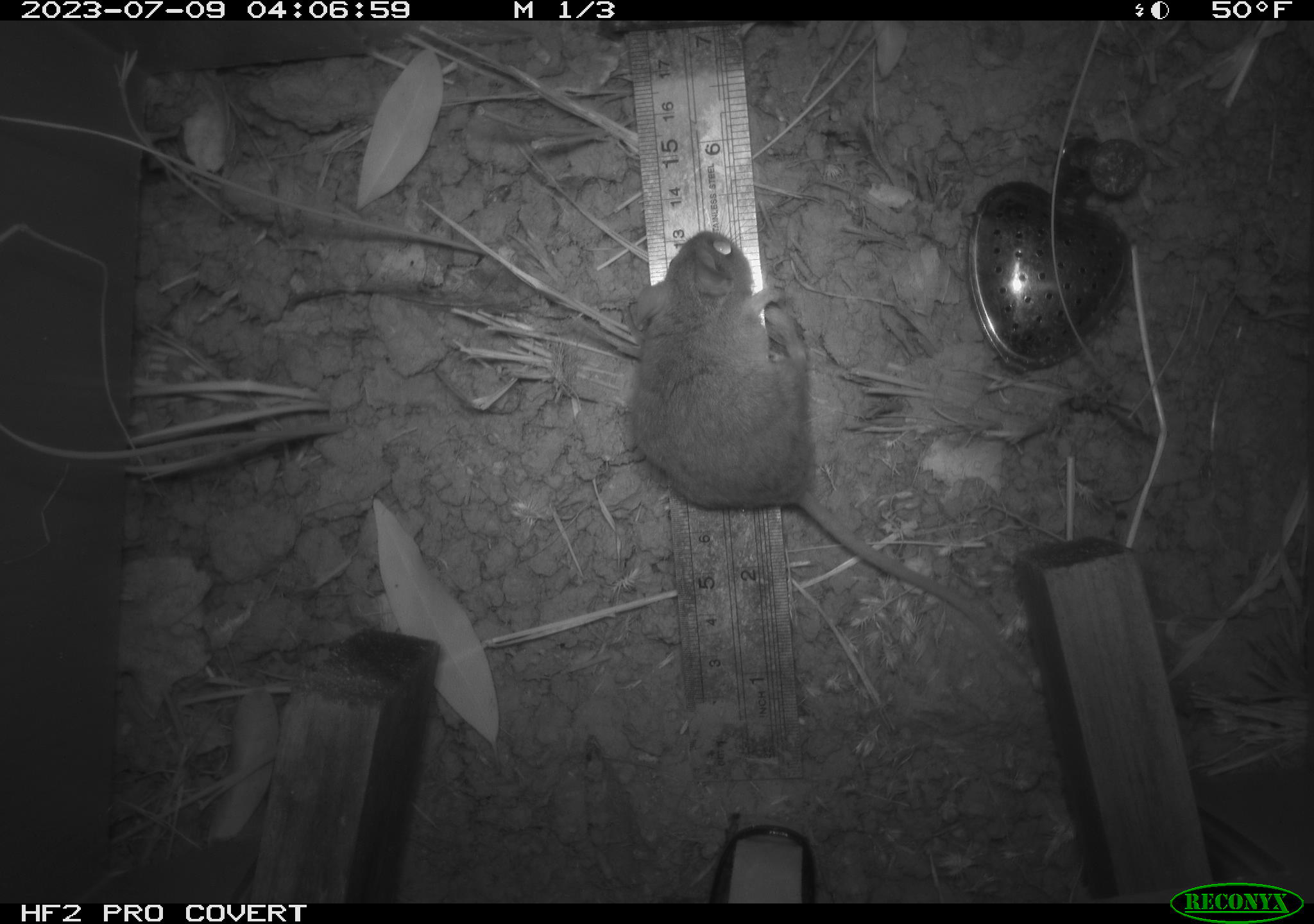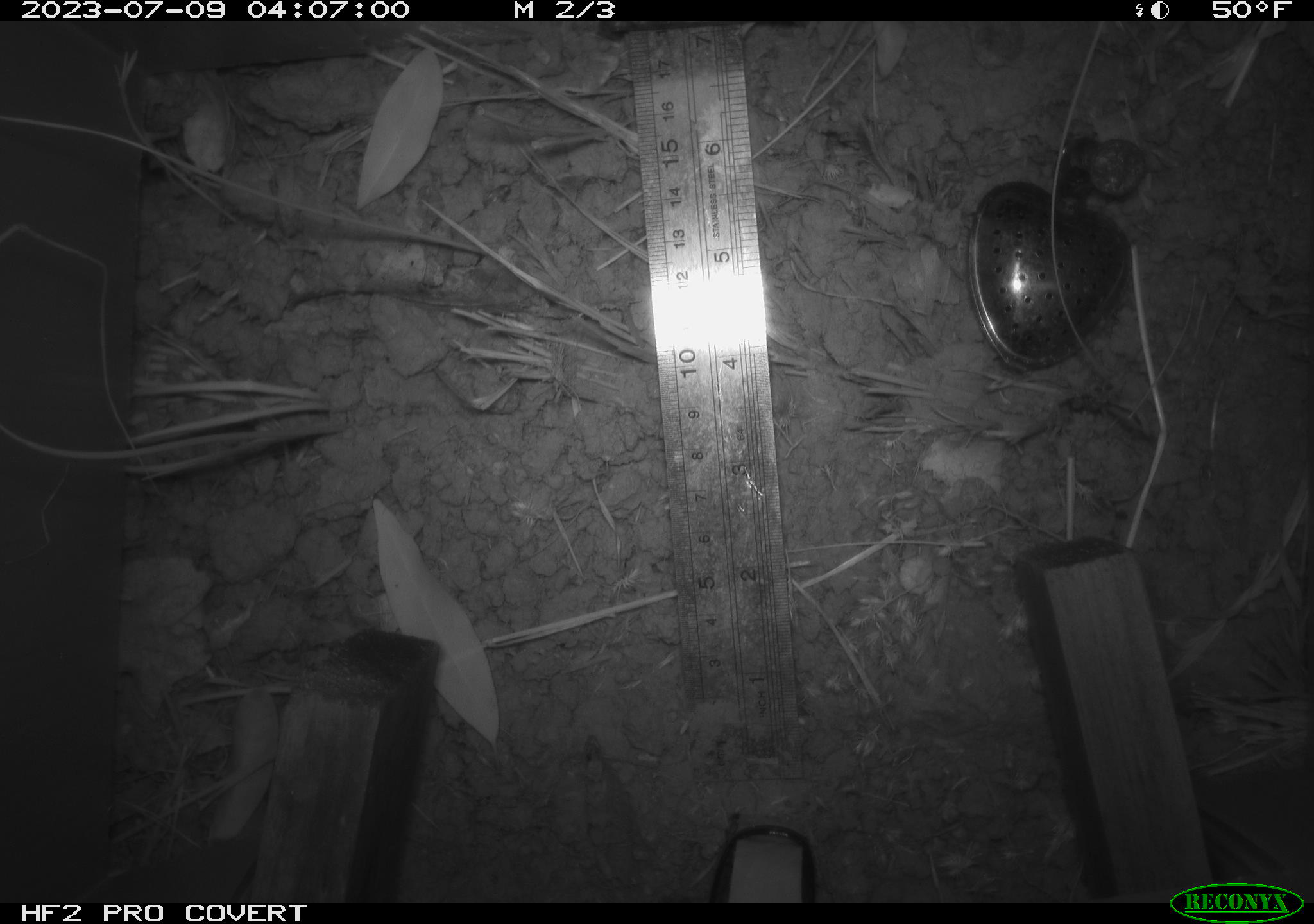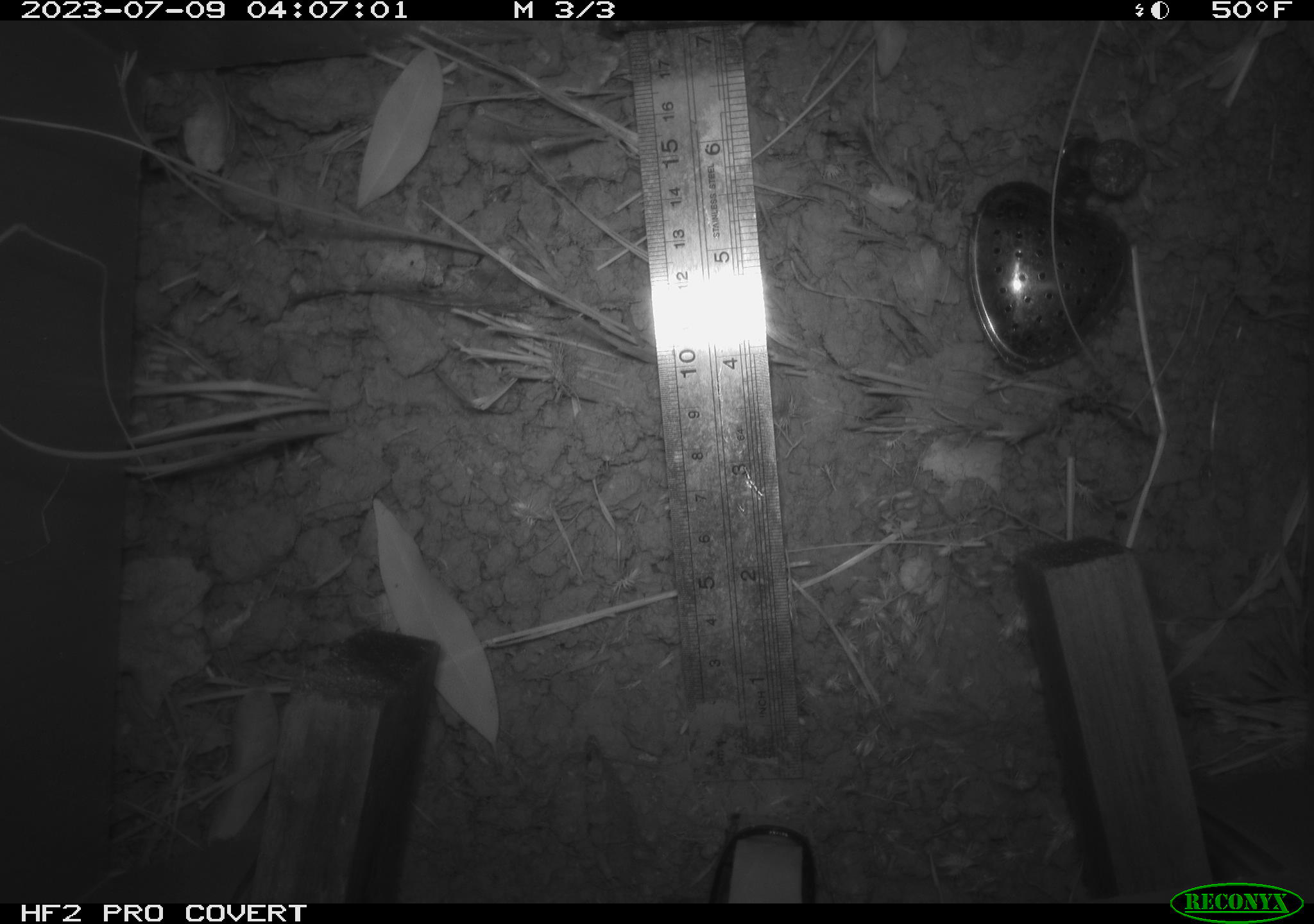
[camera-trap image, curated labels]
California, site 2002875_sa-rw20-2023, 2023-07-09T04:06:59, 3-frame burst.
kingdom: Animalia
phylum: Chordata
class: Mammalia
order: Rodentia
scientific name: Rodentia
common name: mouse species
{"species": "mouse species (Rodentia)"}